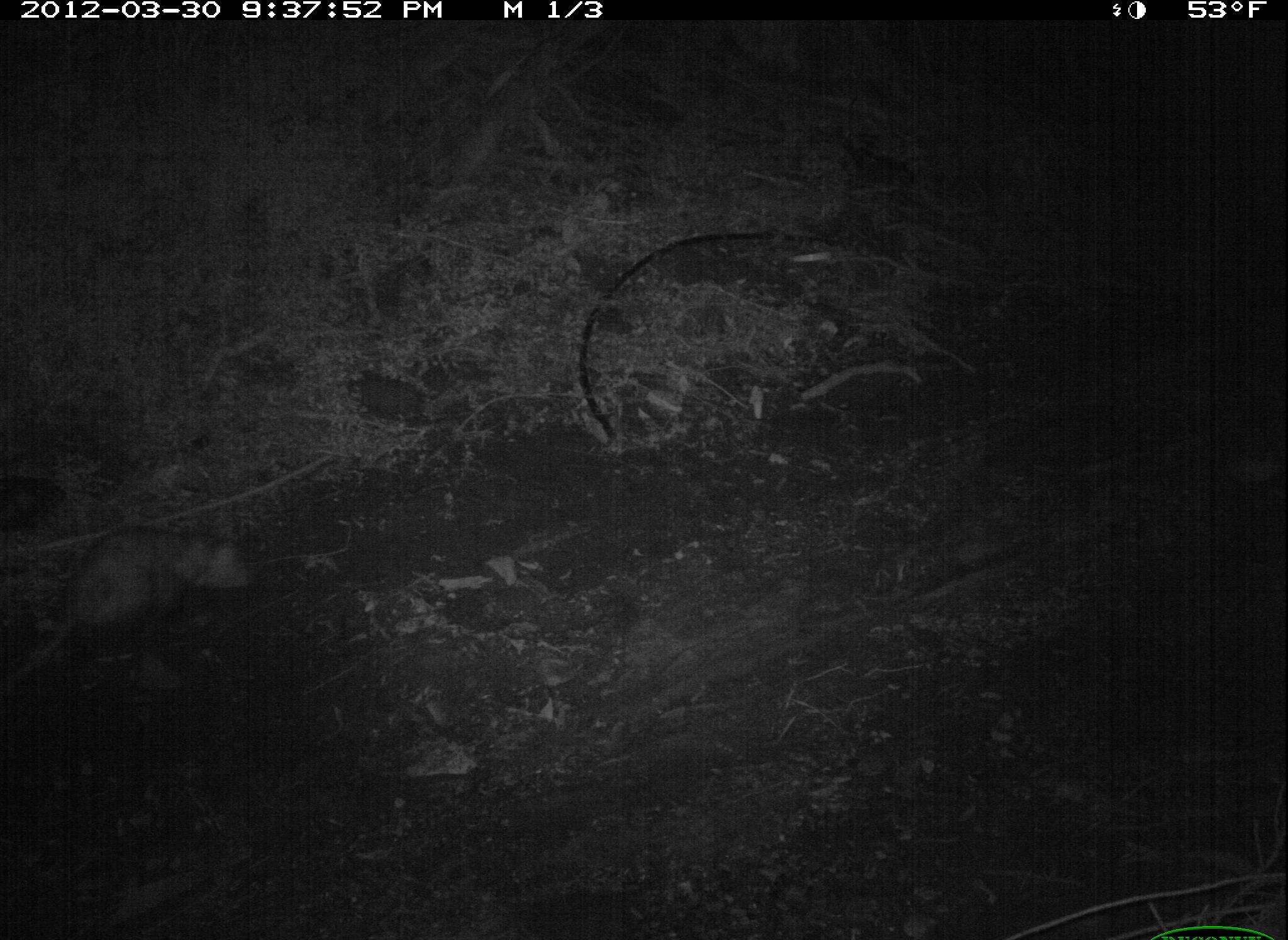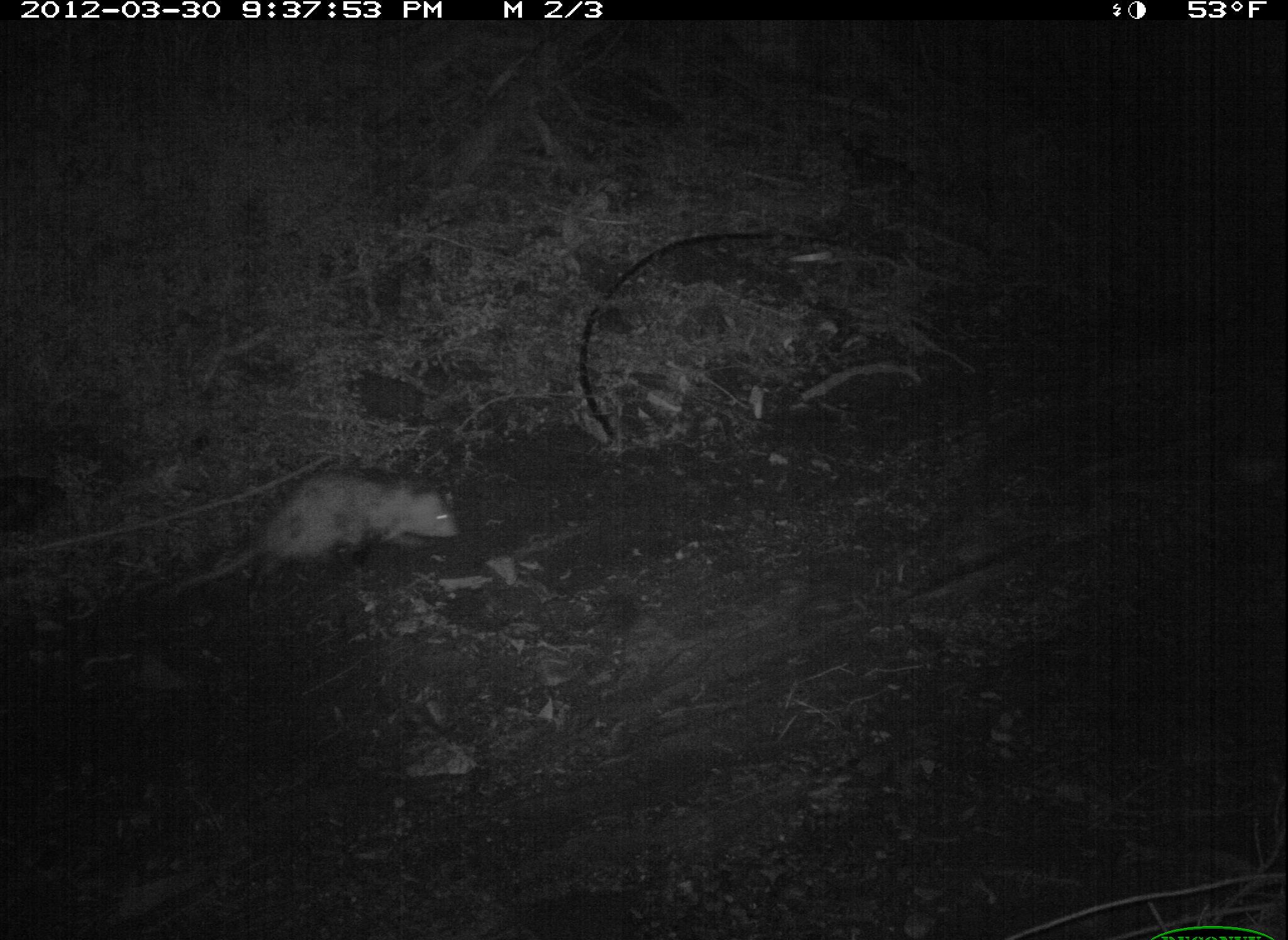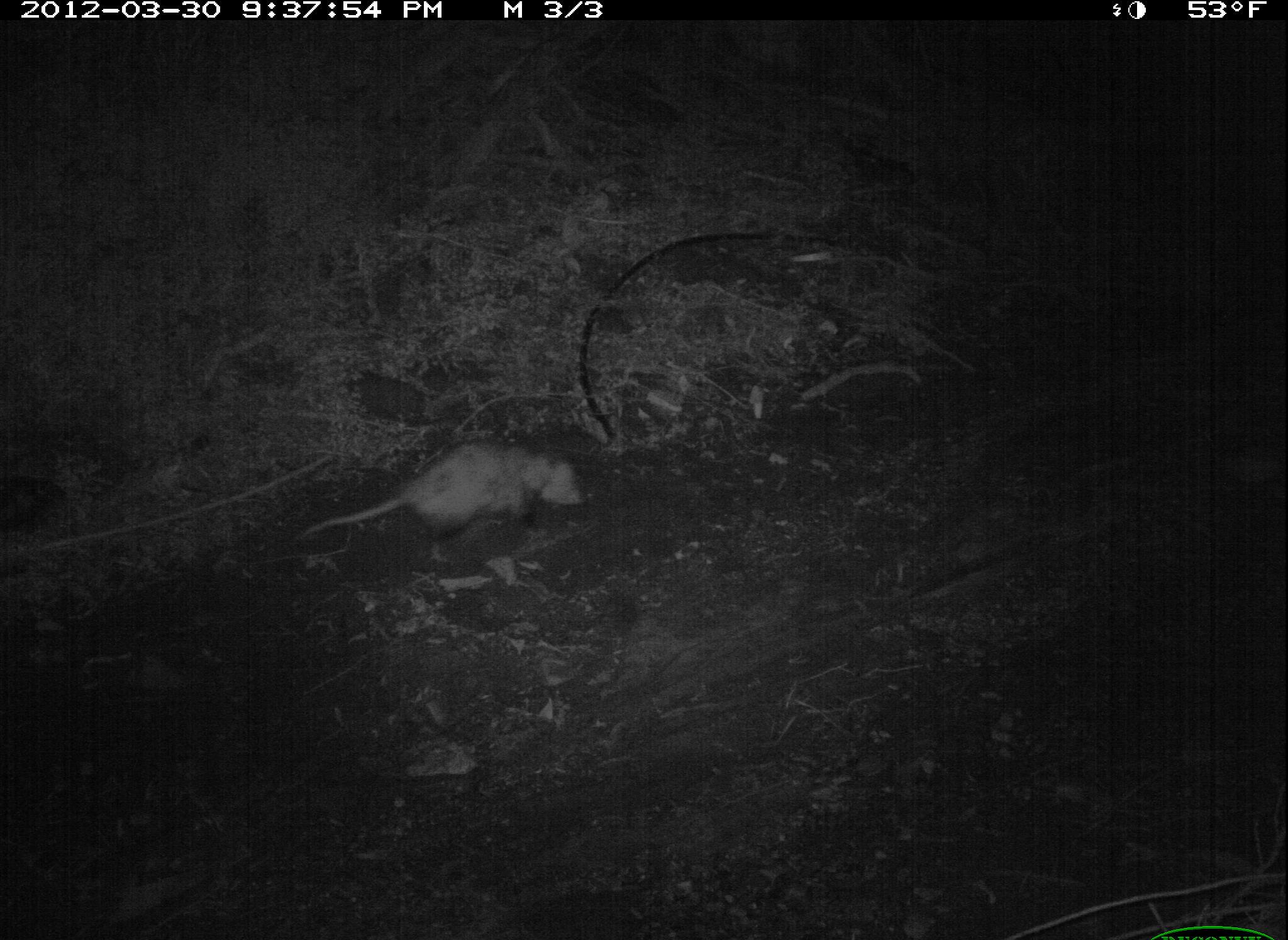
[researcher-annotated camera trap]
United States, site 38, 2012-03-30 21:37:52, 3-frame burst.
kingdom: Animalia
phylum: Chordata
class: Mammalia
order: Didelphimorphia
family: Didelphidae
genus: Didelphis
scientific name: Didelphis virginiana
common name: virginia opossum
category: opossum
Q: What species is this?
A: Opossum (virginia opossum) (Didelphis virginiana).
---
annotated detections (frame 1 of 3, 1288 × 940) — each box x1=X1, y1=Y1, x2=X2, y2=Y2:
opossum: x1=56, y1=519, x2=279, y2=641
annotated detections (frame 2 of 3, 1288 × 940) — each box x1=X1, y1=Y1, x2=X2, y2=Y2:
opossum: x1=195, y1=465, x2=486, y2=598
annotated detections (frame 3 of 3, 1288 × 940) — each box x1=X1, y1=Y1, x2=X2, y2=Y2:
opossum: x1=287, y1=430, x2=591, y2=583